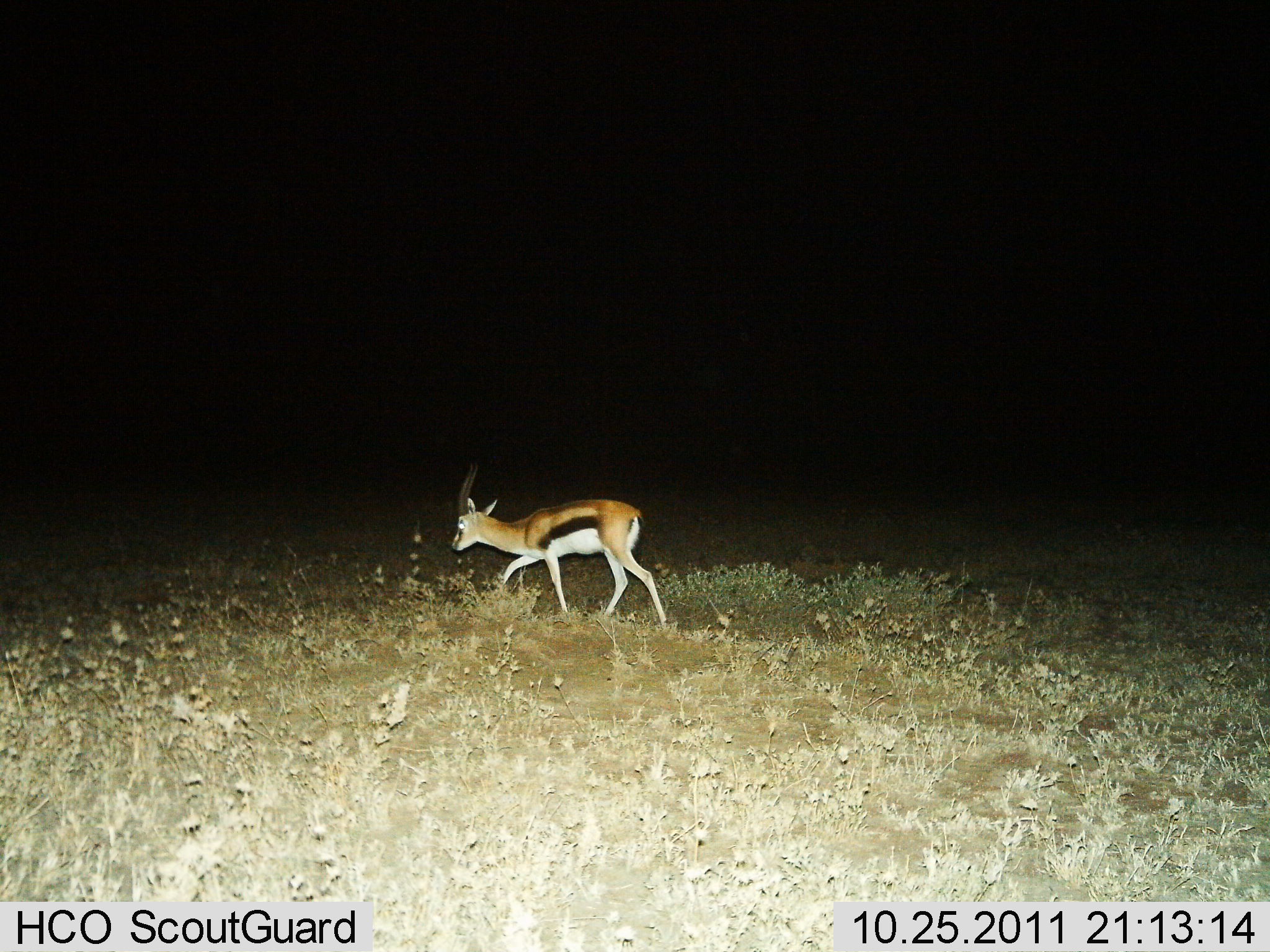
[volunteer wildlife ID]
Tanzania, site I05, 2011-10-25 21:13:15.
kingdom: Animalia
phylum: Chordata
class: Mammalia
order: Artiodactyla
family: Bovidae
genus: Eudorcas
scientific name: Eudorcas thomsonii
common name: thomson's gazelle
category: gazellethomsons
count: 1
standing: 9%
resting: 0%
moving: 91%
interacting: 0%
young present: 0%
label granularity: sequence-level